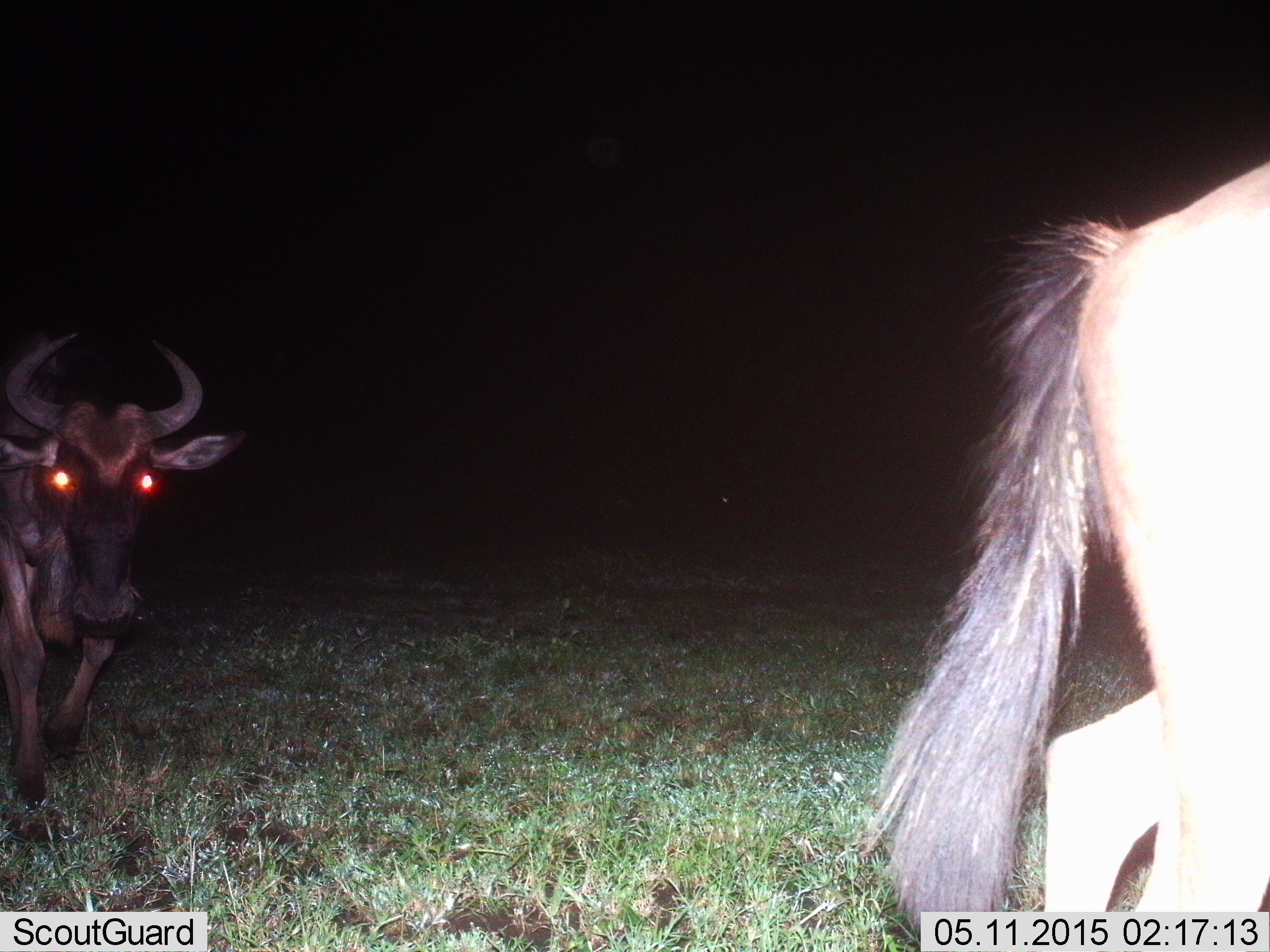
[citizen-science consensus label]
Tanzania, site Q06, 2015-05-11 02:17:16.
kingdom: Animalia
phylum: Chordata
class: Mammalia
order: Artiodactyla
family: Bovidae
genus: Connochaetes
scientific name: Connochaetes taurinus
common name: blue wildebeest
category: wildebeest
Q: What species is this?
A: Wildebeest (blue wildebeest) (Connochaetes taurinus).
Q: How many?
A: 2.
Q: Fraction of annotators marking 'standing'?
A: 20%.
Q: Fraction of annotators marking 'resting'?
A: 0%.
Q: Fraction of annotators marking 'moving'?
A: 90%.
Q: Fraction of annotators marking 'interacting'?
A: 0%.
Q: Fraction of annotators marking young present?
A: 0%.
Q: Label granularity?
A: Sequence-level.